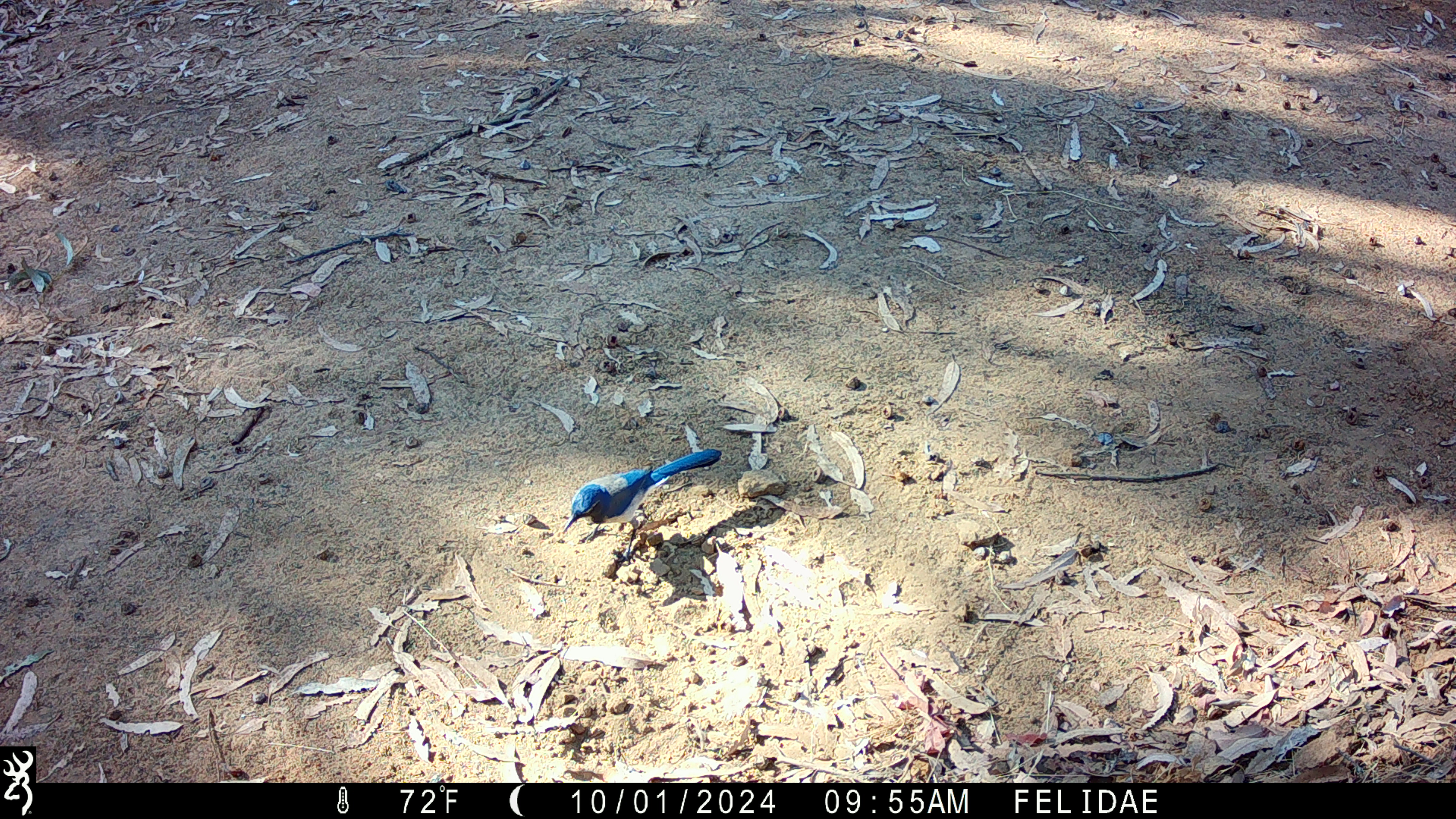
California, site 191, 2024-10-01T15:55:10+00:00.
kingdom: Animalia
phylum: Chordata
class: Aves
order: Passeriformes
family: Corvidae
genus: Aphelocoma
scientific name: Aphelocoma californica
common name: california scrub jay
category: western scrub-jay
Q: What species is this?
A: Western scrub-jay (california scrub jay) (Aphelocoma californica).